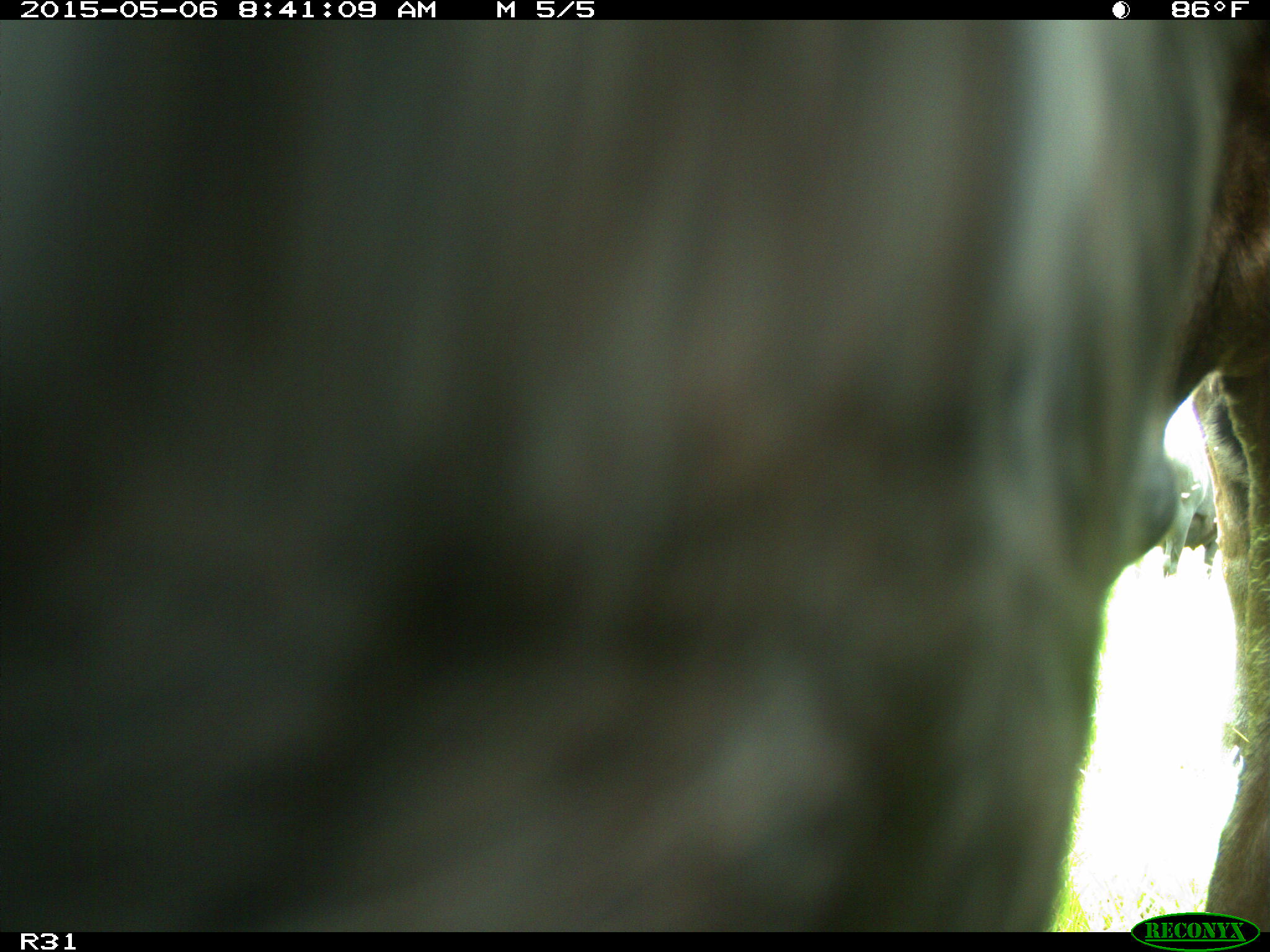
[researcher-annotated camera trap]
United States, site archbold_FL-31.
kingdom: Animalia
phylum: Chordata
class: Mammalia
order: Artiodactyla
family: Bovidae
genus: Bos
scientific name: Bos taurus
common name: domestic cow